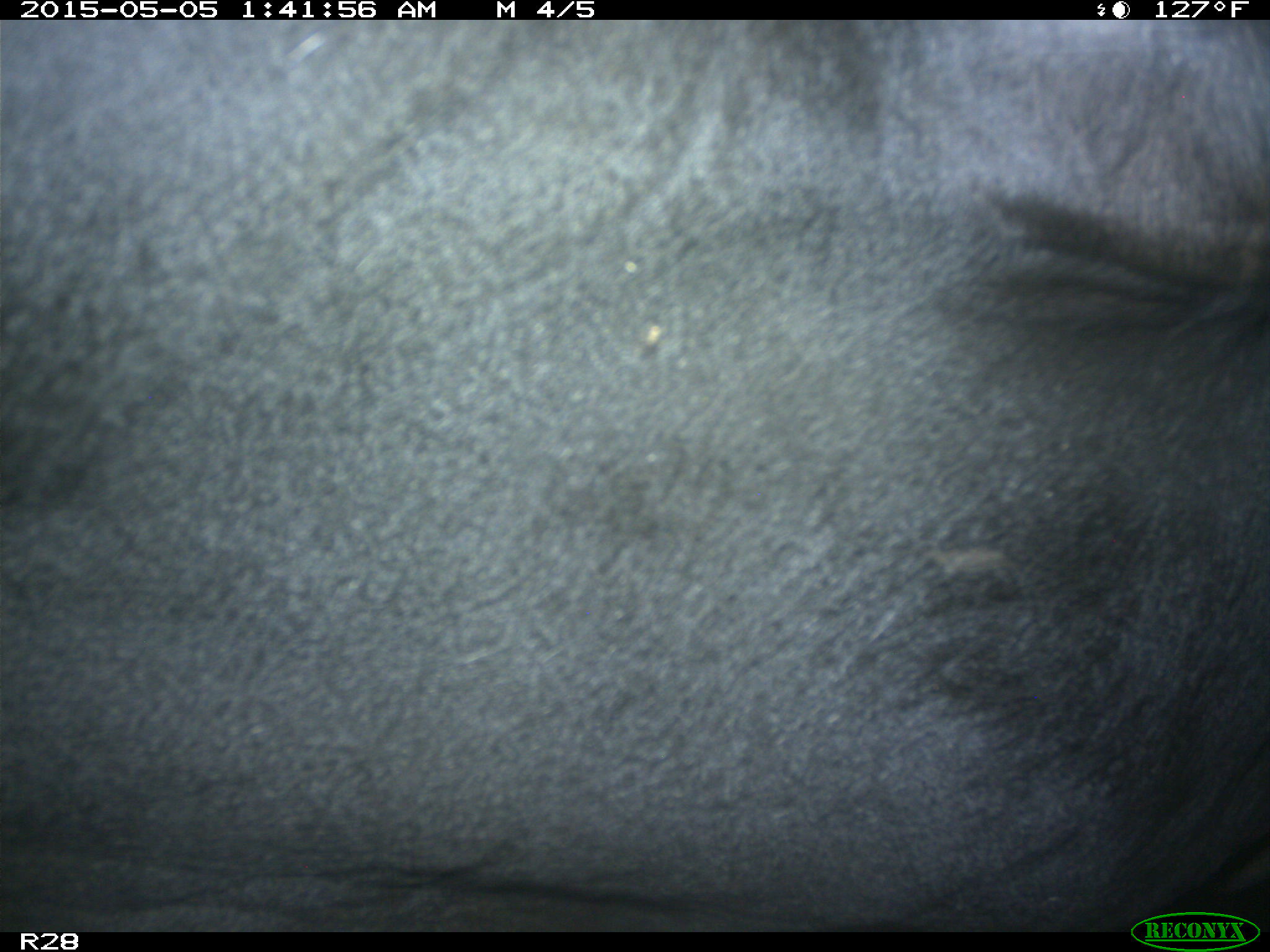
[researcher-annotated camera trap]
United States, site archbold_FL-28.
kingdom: Animalia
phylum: Chordata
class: Mammalia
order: Artiodactyla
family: Bovidae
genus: Bos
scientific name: Bos taurus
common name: domestic cow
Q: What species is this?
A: Bos taurus (domestic cow).